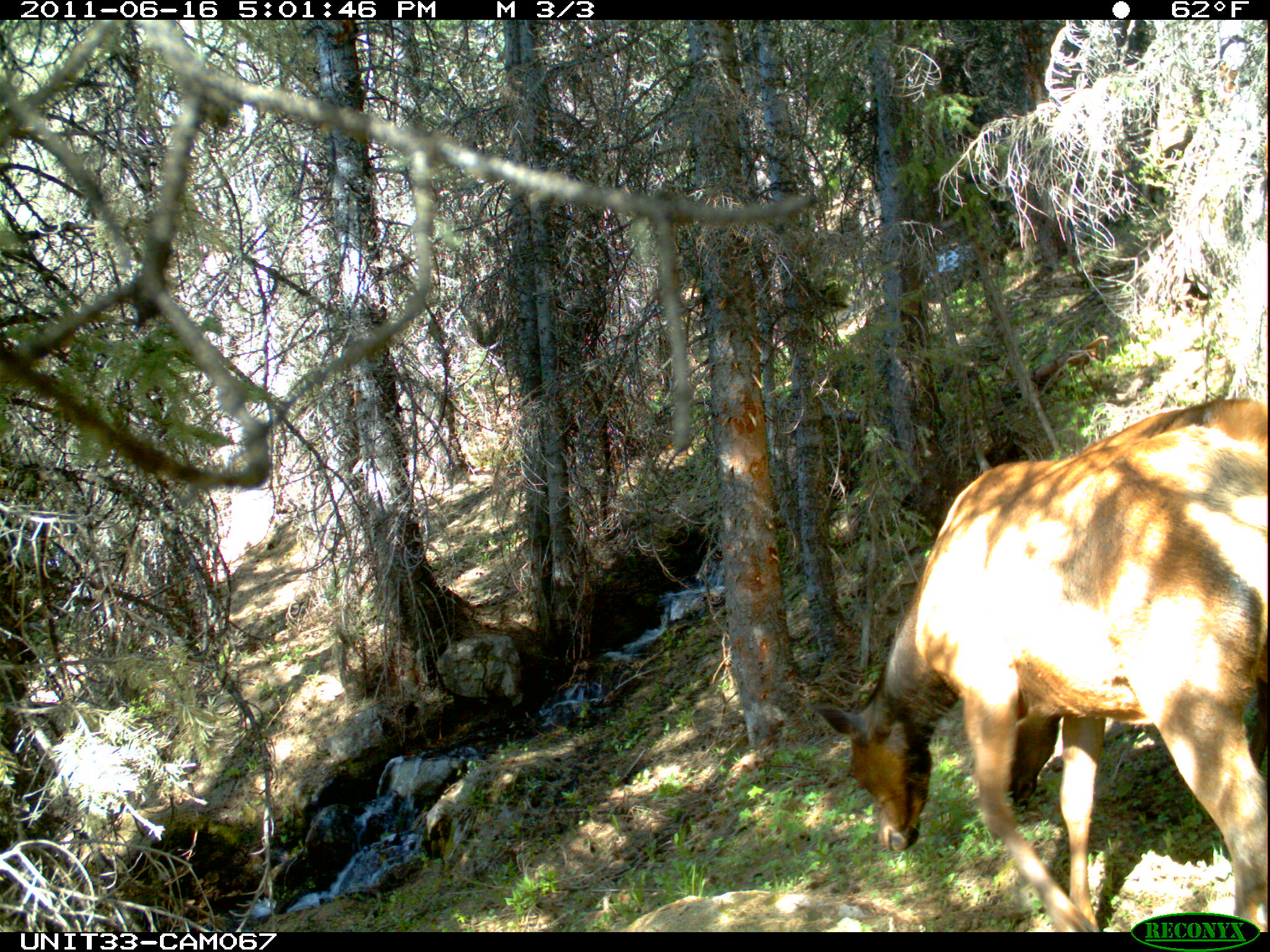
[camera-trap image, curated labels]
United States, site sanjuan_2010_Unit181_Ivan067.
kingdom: Animalia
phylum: Chordata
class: Mammalia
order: Artiodactyla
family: Cervidae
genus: Cervus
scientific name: Cervus elaphus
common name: red deer